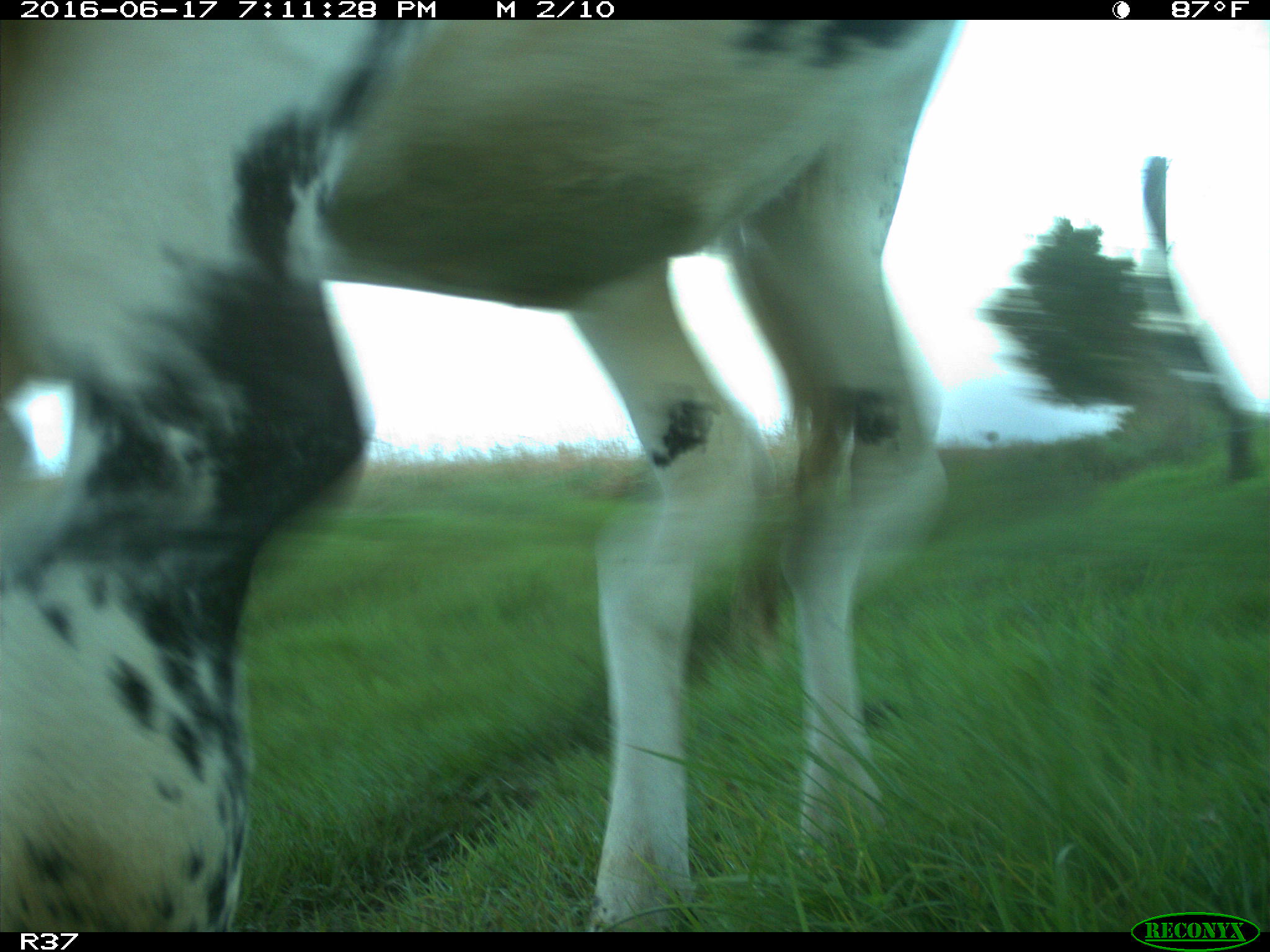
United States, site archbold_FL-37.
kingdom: Animalia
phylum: Chordata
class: Mammalia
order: Artiodactyla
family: Bovidae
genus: Bos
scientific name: Bos taurus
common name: domestic cow